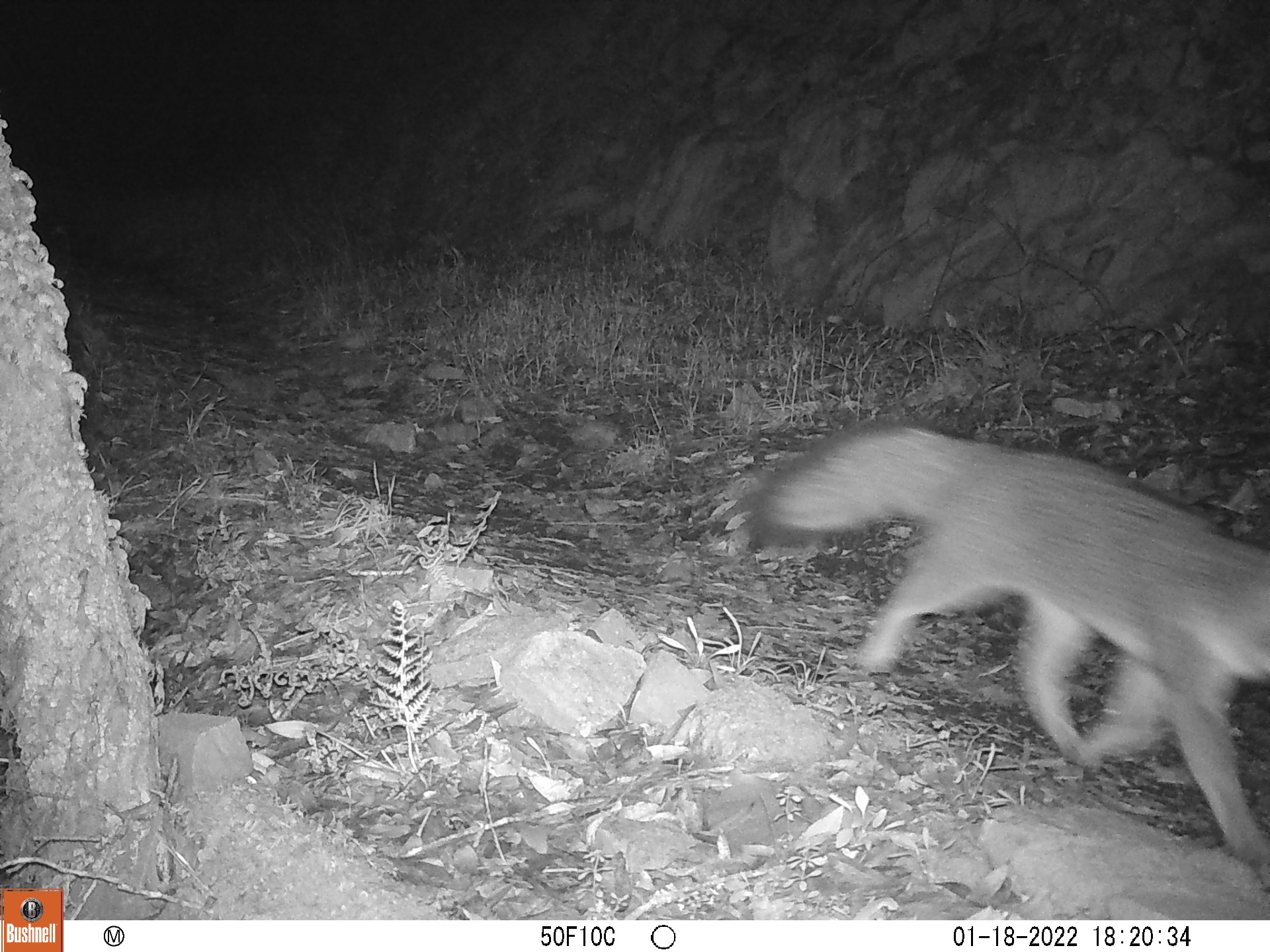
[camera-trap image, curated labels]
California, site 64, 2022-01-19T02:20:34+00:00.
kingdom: Animalia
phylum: Chordata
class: Mammalia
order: Carnivora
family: Canidae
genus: Urocyon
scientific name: Urocyon cinereoargenteus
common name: gray fox